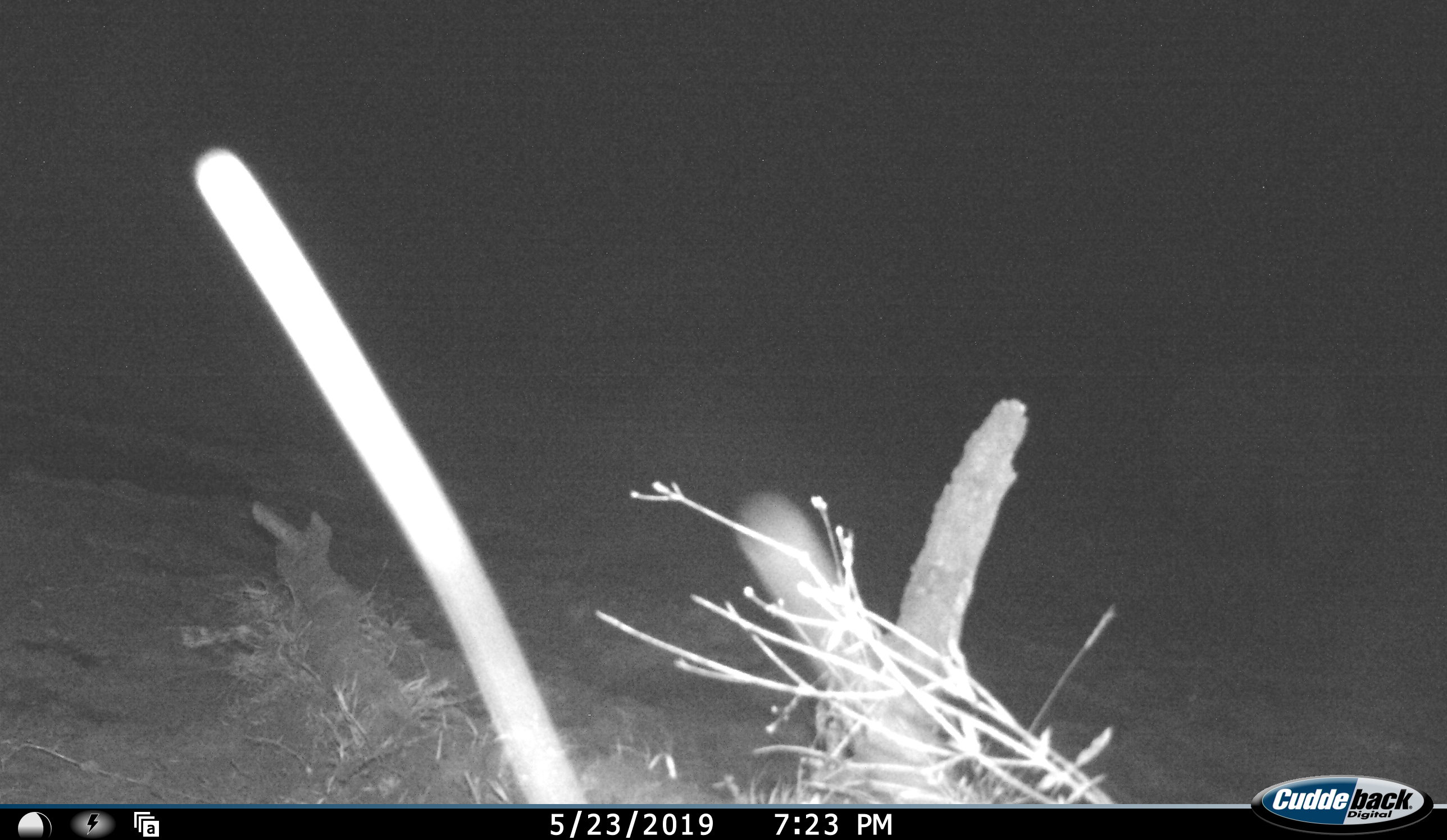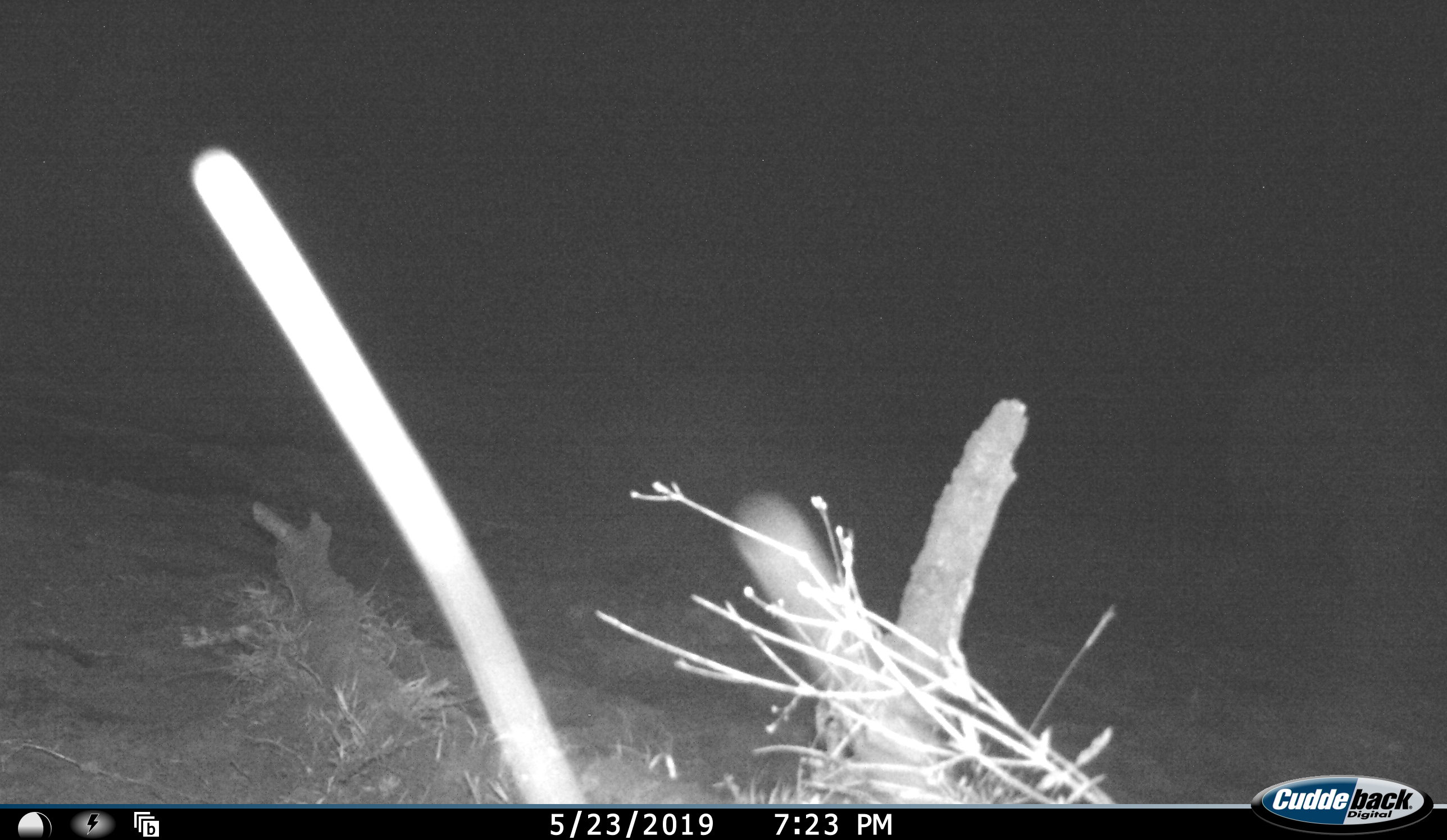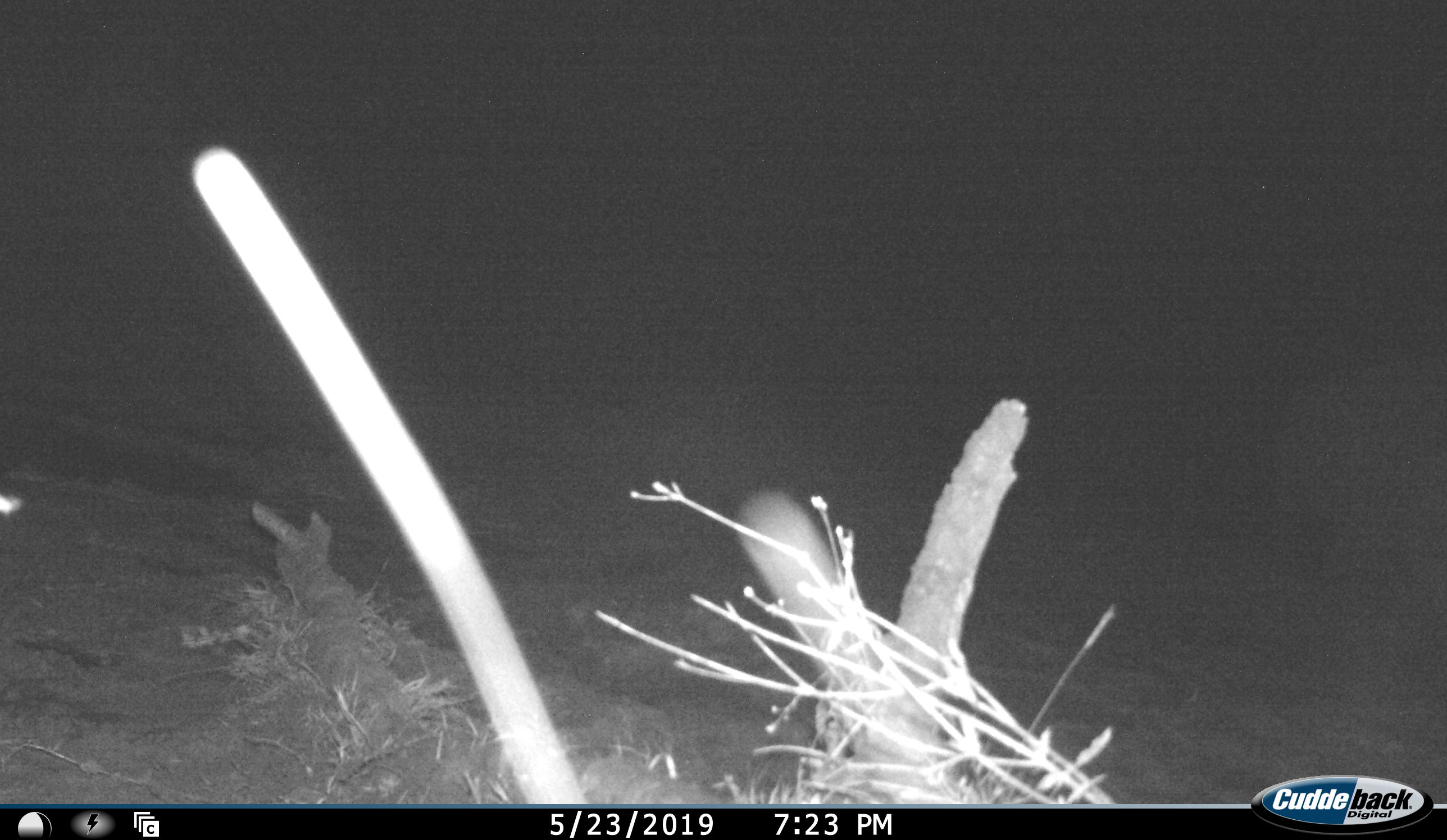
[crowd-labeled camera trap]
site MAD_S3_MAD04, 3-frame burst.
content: unidentified animal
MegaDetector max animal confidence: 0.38